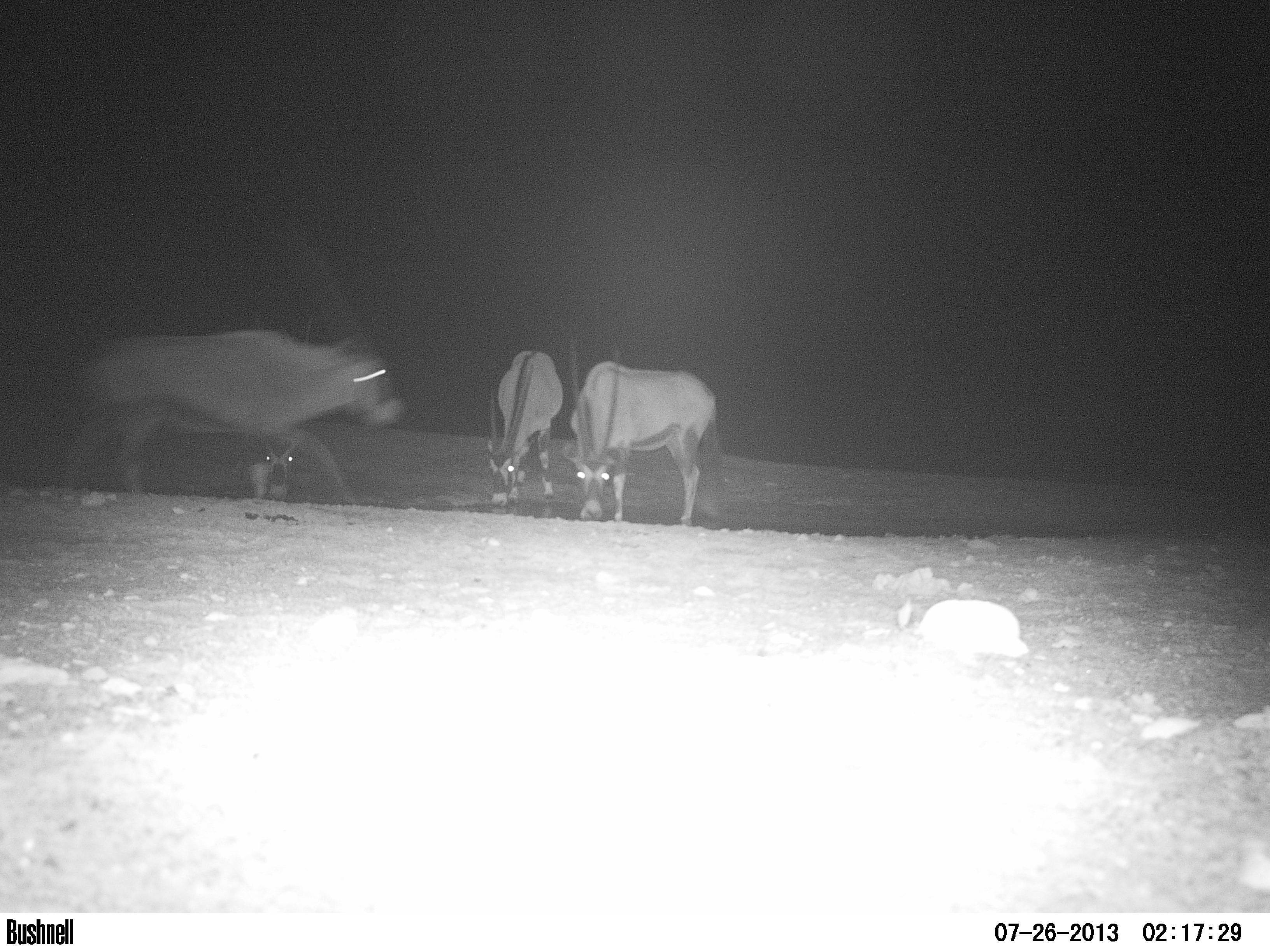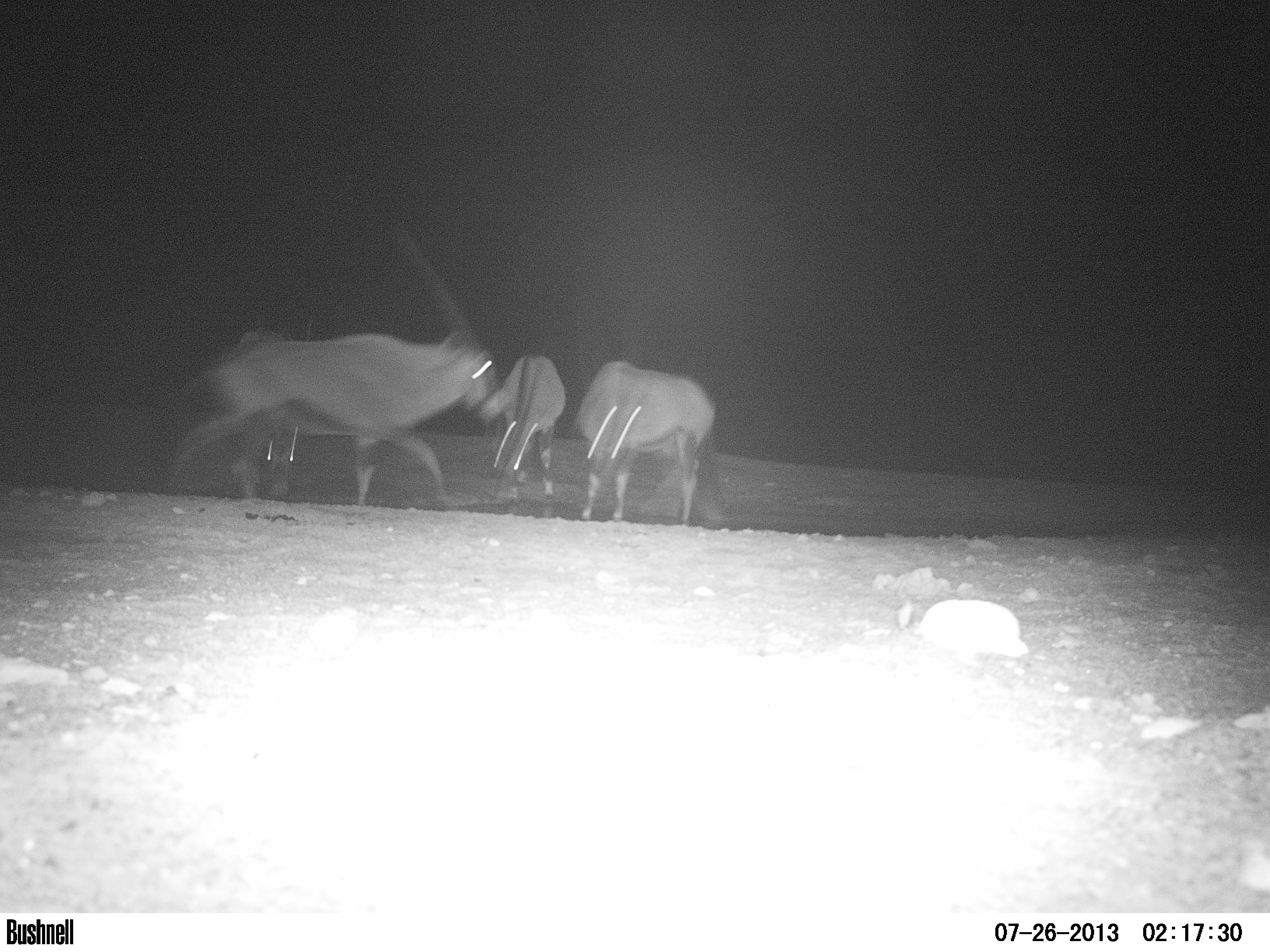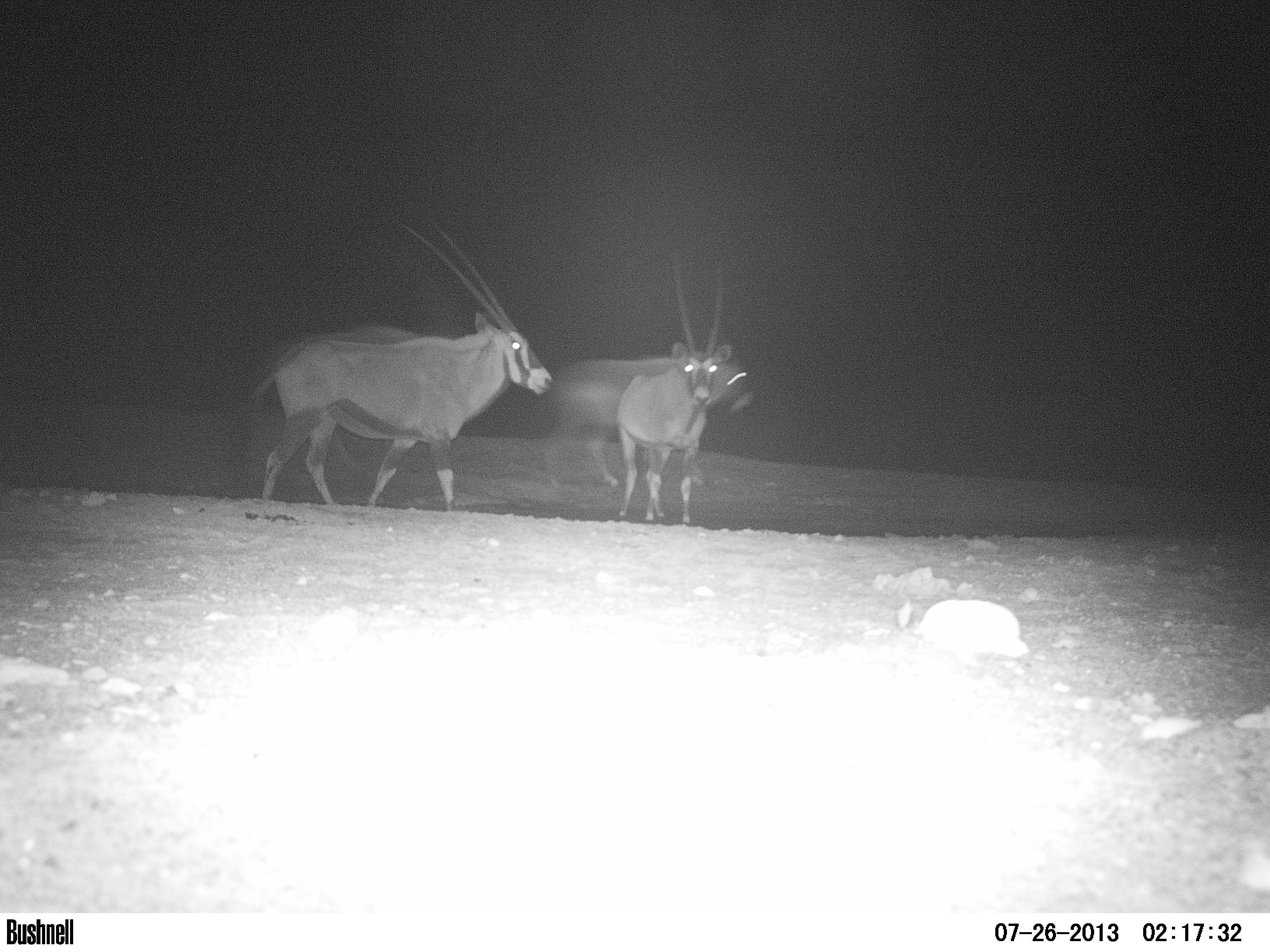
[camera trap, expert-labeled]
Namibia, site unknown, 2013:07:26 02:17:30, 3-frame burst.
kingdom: Animalia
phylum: Chordata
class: Mammalia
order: Artiodactyla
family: Bovidae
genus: Oryx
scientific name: Oryx gazella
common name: gemsbok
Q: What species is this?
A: Oryx gazella (gemsbok).